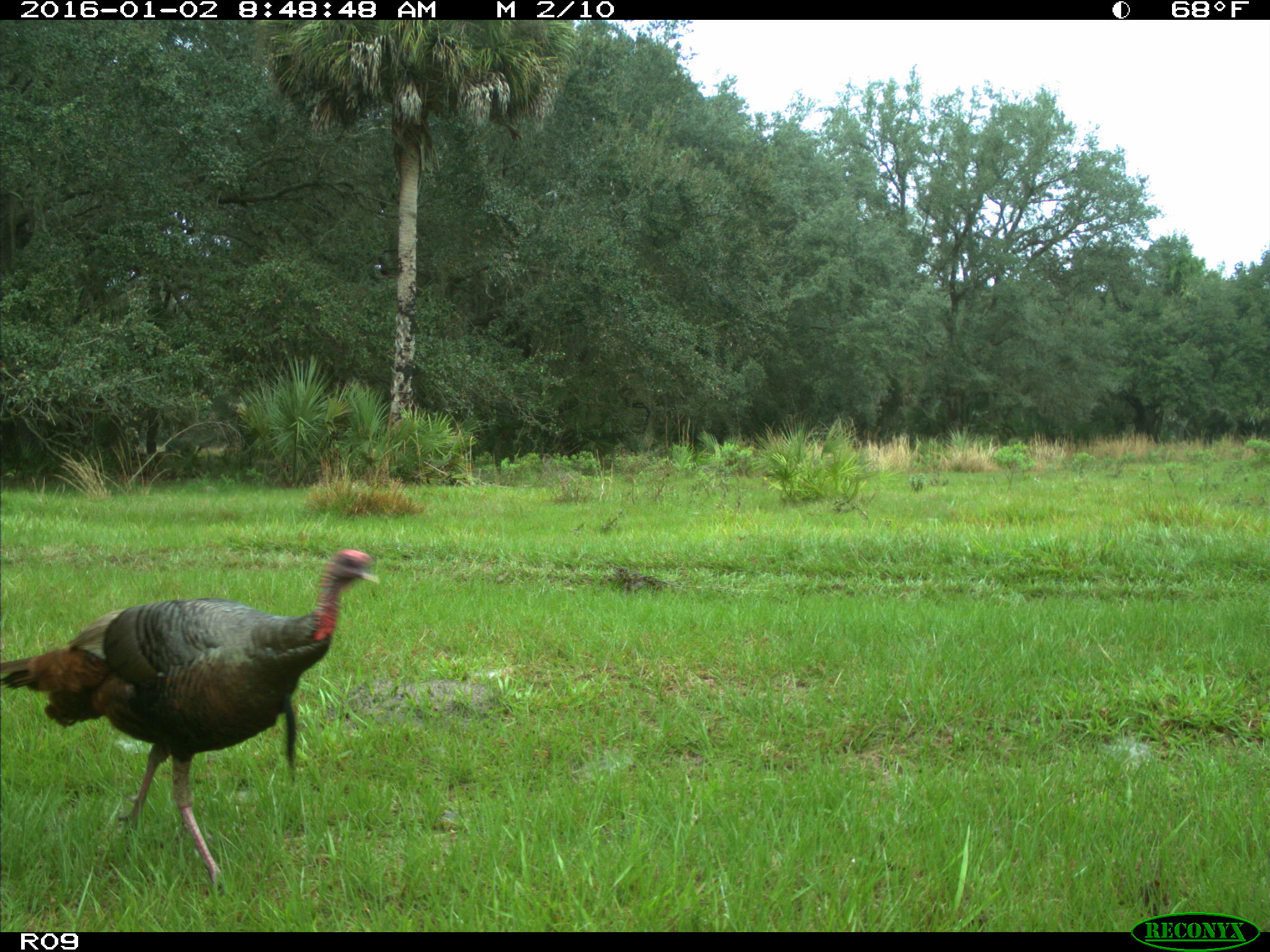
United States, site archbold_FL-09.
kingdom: Animalia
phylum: Chordata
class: Aves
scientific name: Aves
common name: birds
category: unidentified bird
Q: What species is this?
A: Unidentified bird (birds) (Aves).